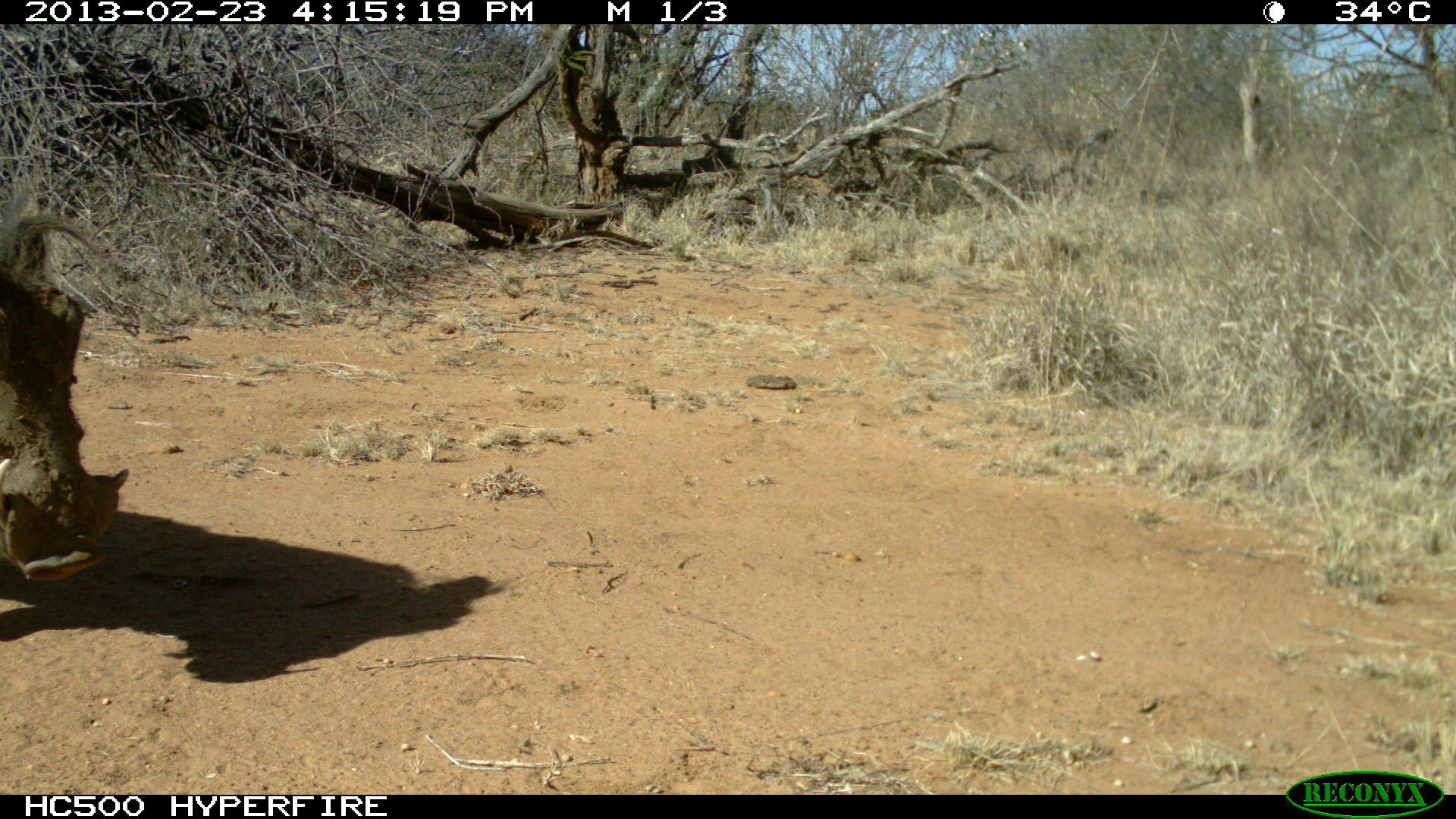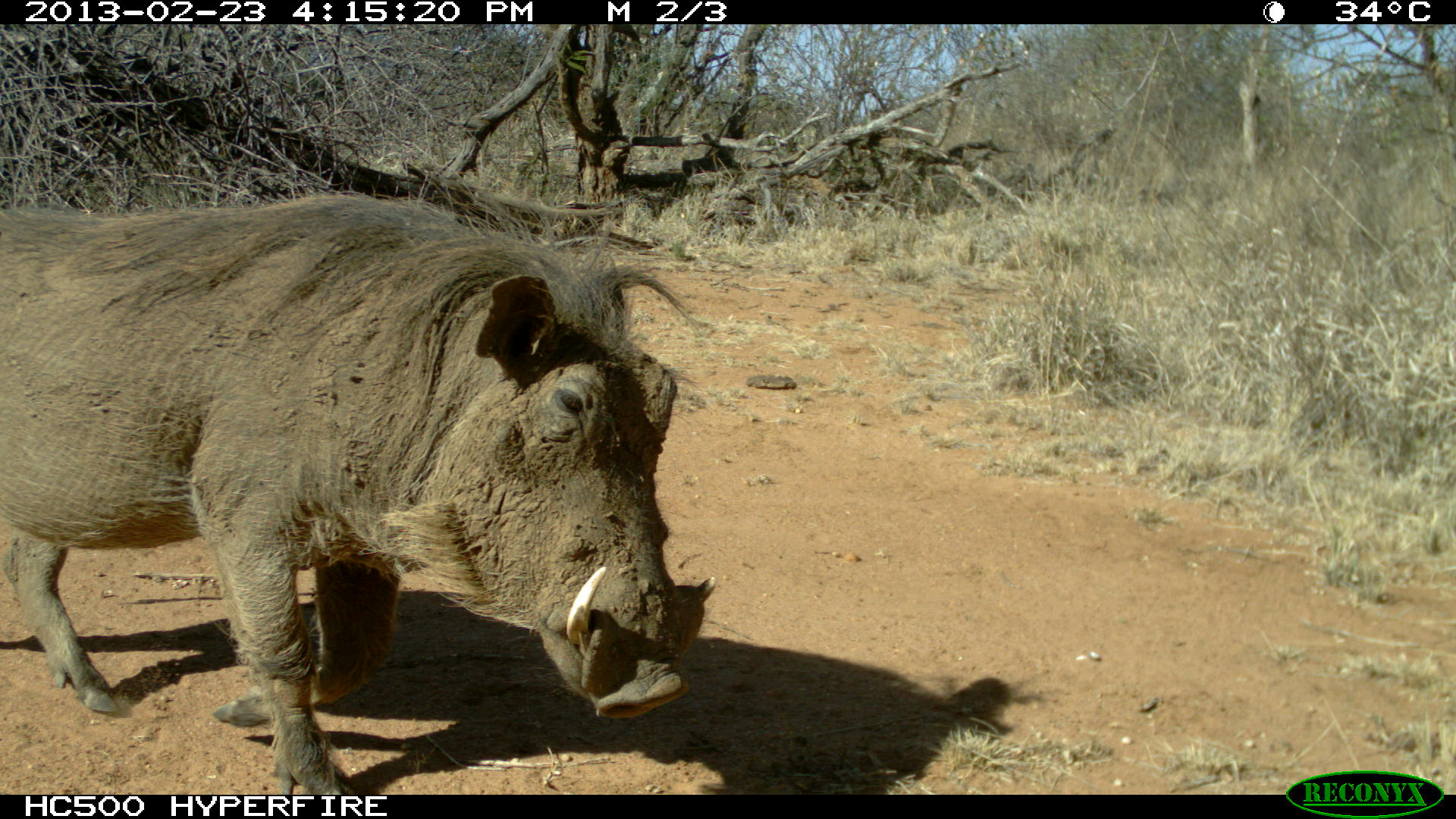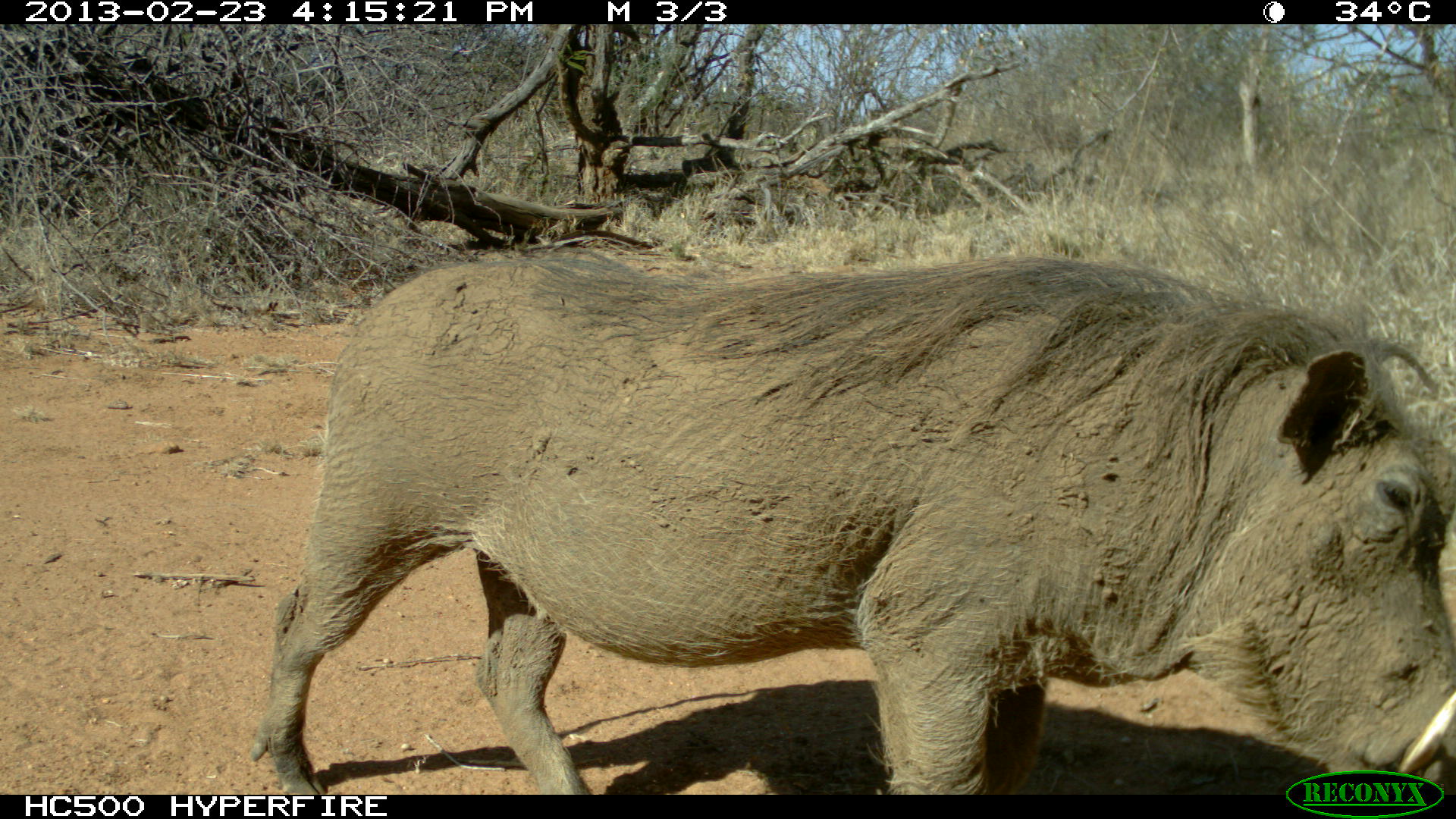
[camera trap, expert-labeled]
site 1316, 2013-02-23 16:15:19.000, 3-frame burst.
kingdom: Animalia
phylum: Chordata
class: Mammalia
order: Artiodactyla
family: Suidae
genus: Phacochoerus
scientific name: Phacochoerus africanus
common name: common warthog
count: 1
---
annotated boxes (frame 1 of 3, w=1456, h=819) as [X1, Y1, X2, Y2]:
phacochoerus africanus: [2, 213, 131, 585]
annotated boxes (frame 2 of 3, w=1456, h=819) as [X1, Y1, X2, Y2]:
phacochoerus africanus: [0, 181, 715, 793]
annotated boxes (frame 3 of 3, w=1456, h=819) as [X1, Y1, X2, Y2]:
phacochoerus africanus: [246, 241, 1456, 794]